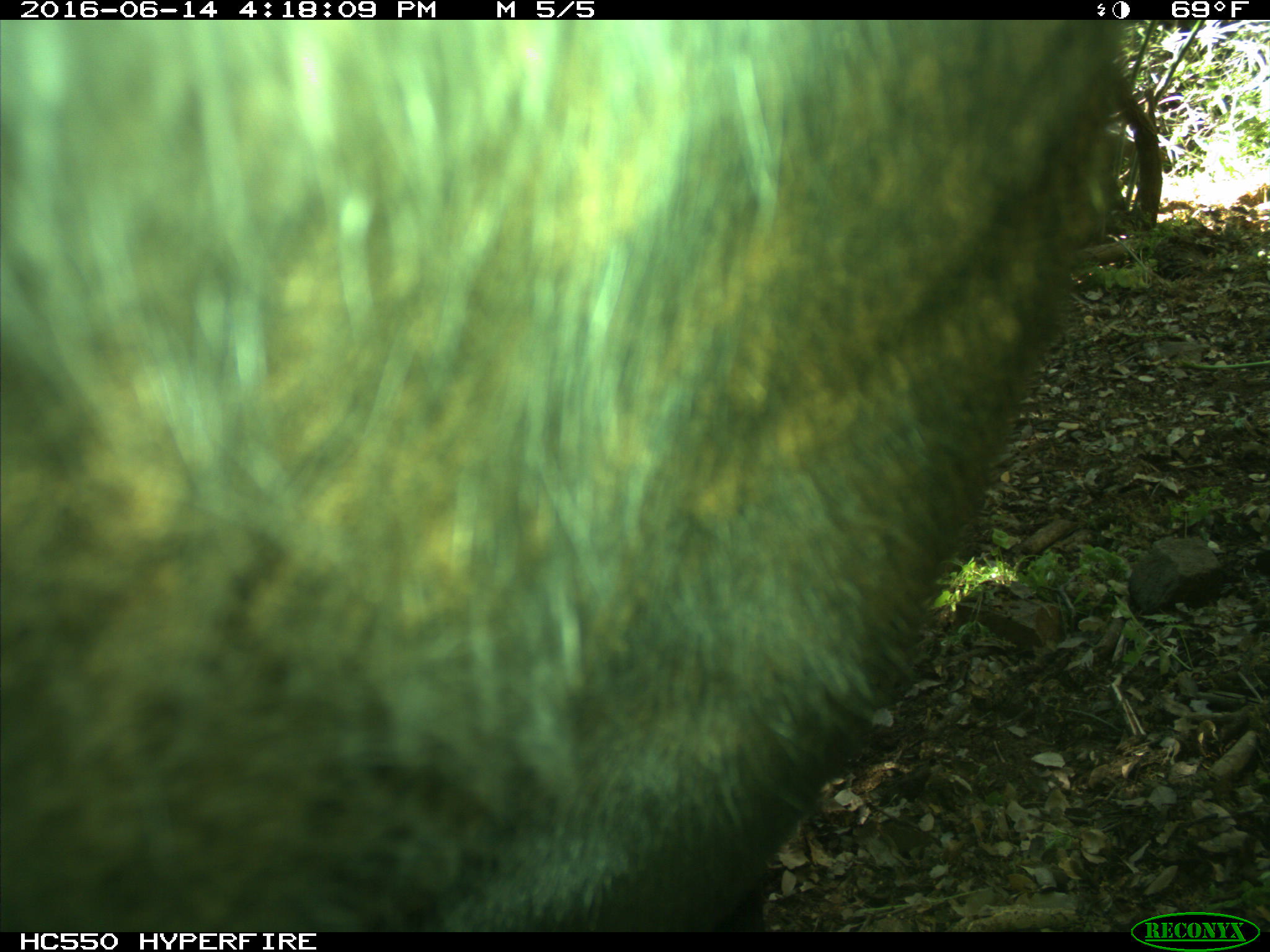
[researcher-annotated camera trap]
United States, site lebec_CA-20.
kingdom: Animalia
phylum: Chordata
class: Mammalia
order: Artiodactyla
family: Bovidae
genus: Bos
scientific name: Bos taurus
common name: domestic cow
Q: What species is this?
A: Bos taurus (domestic cow).